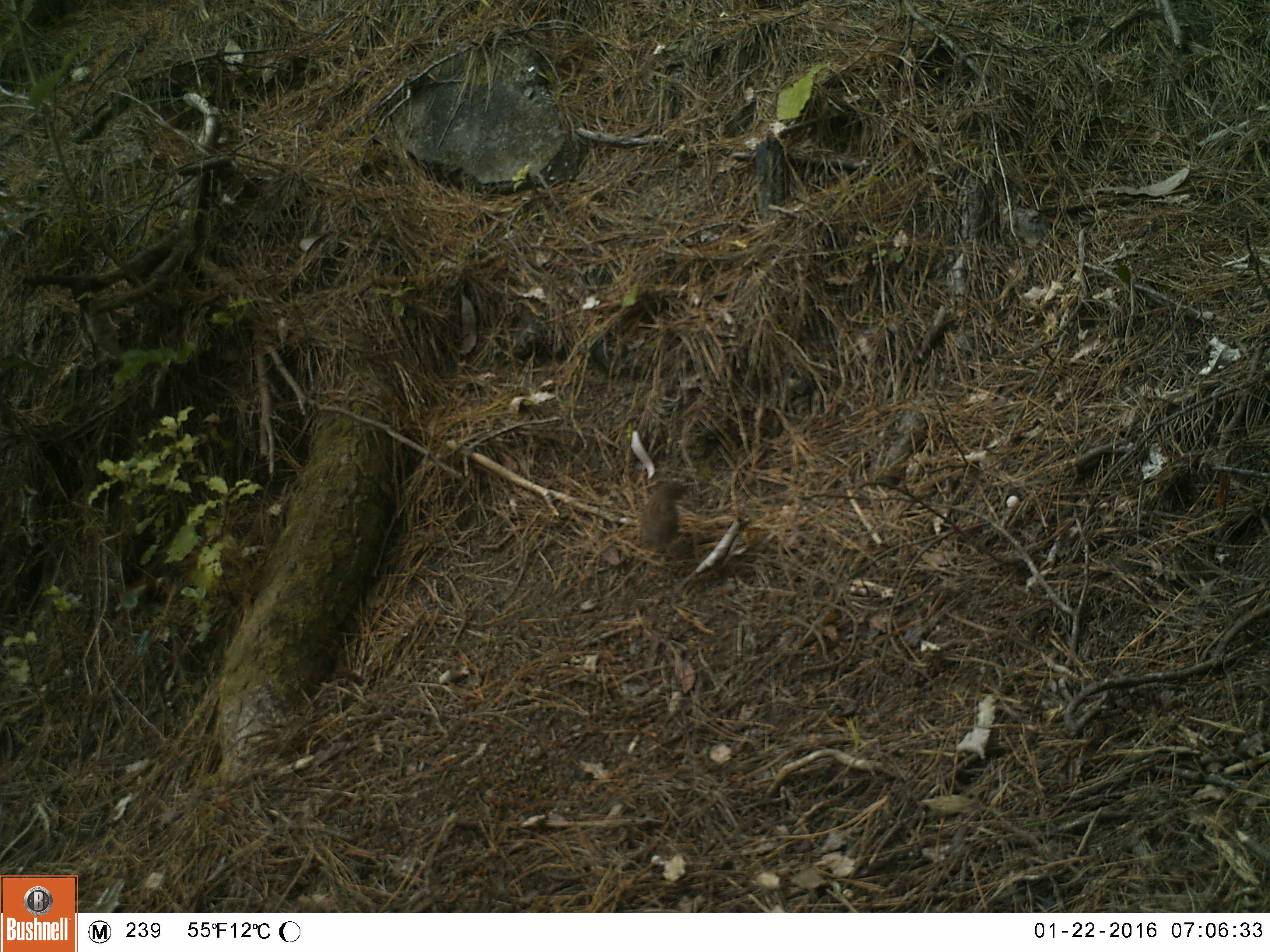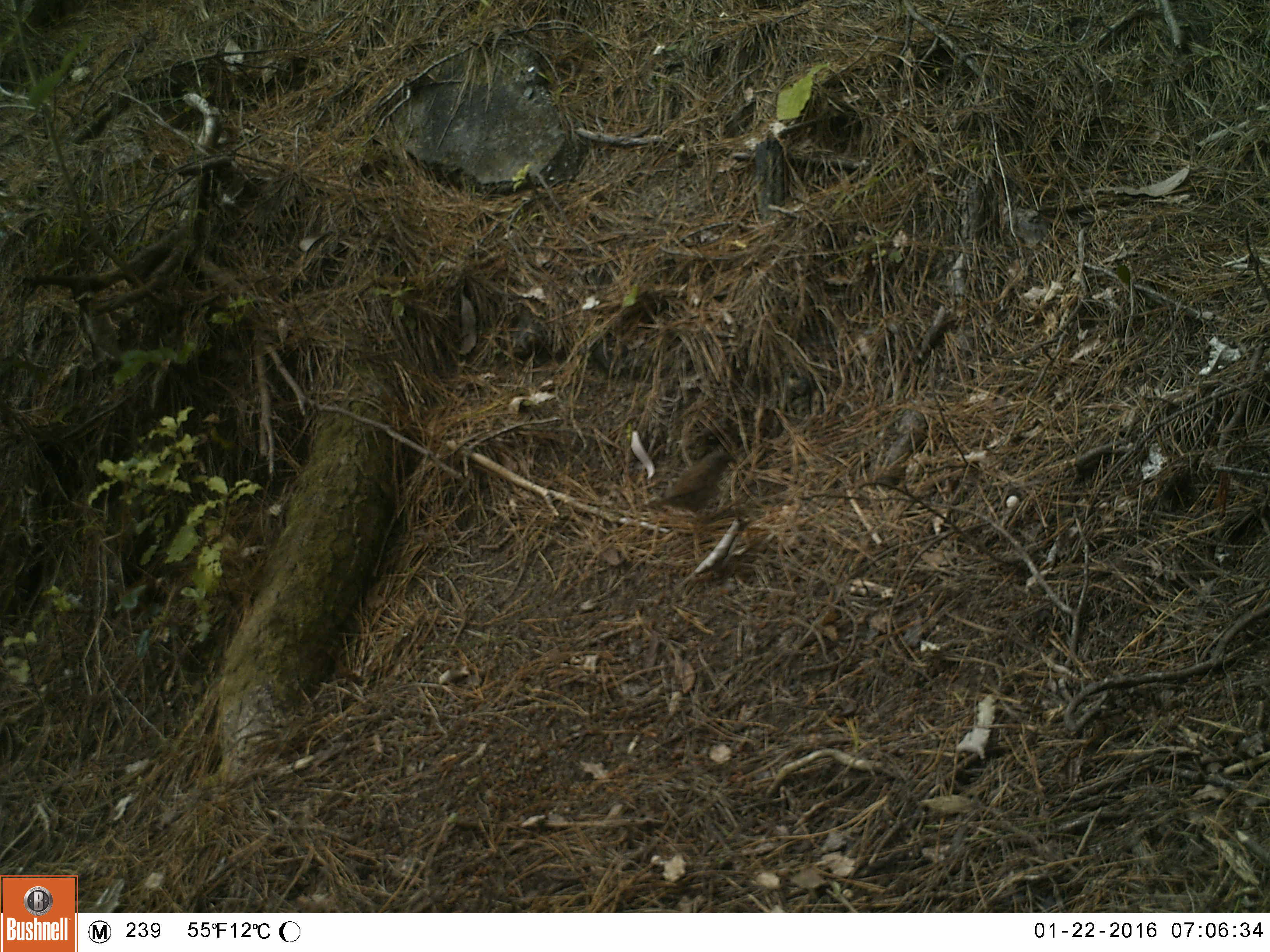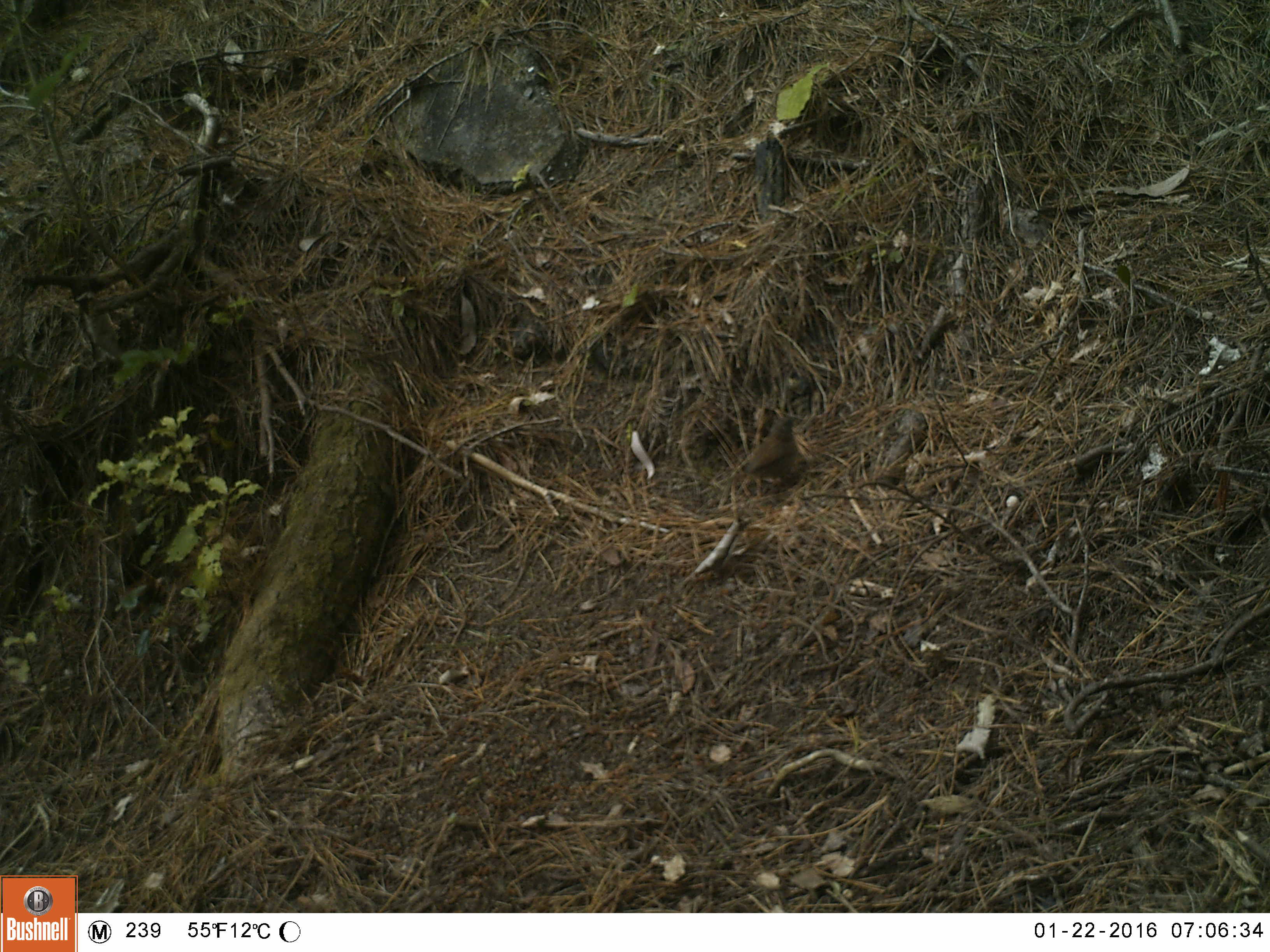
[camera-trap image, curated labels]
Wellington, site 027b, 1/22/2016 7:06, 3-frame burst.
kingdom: Animalia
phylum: Chordata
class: Aves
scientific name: Aves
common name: bird